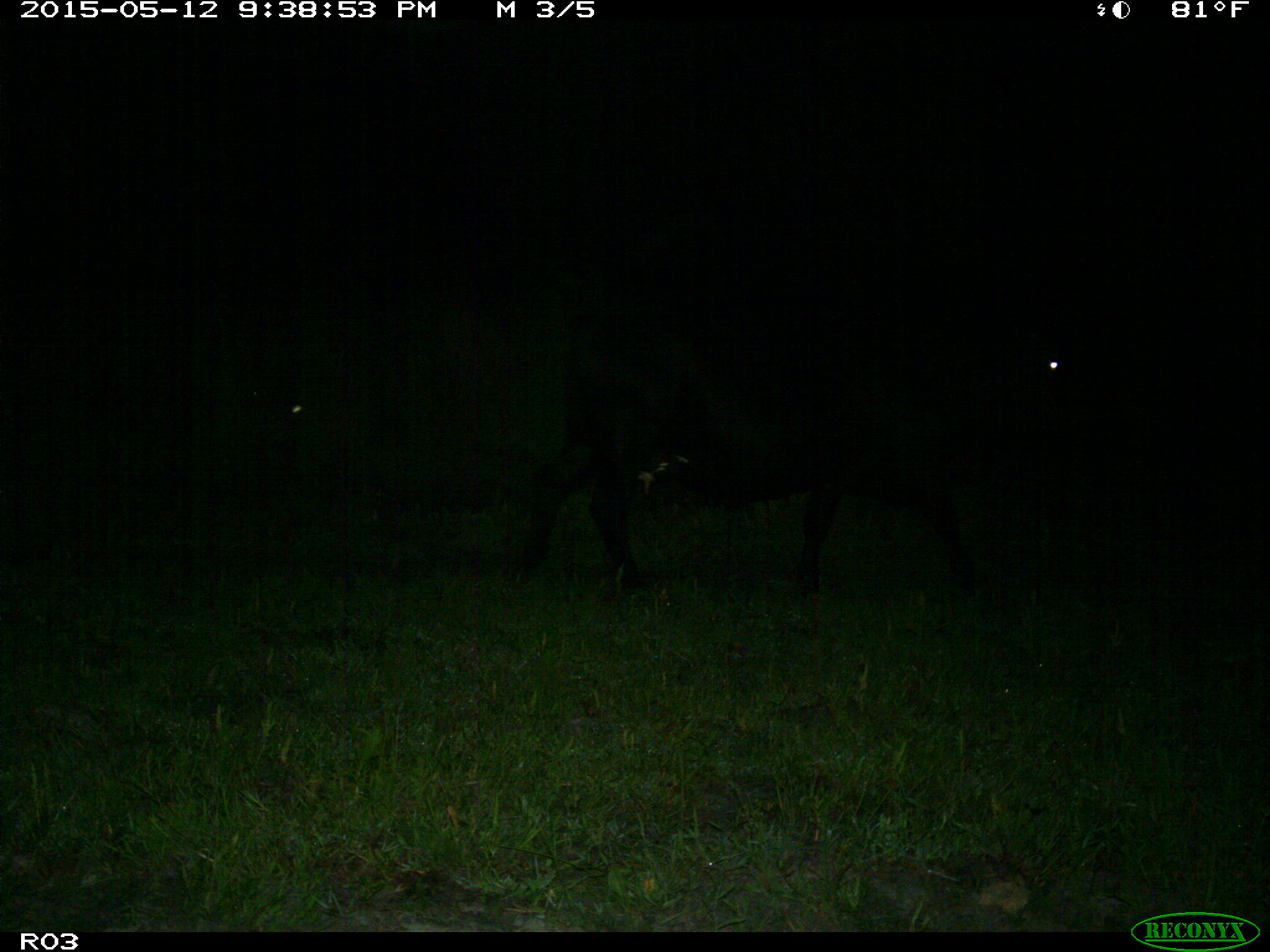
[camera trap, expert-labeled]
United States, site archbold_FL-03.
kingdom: Animalia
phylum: Chordata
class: Mammalia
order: Artiodactyla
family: Bovidae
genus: Bos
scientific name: Bos taurus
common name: domestic cow